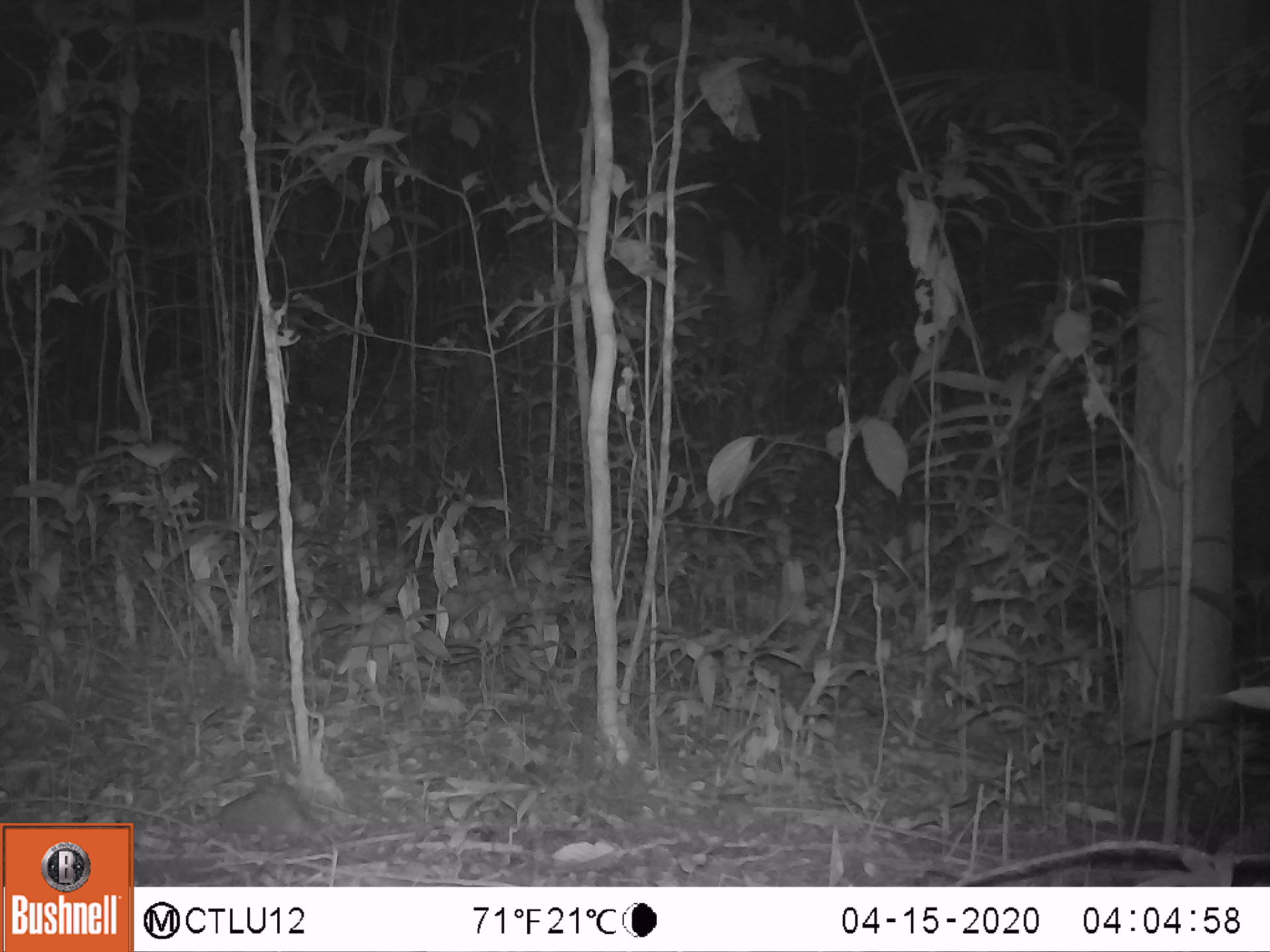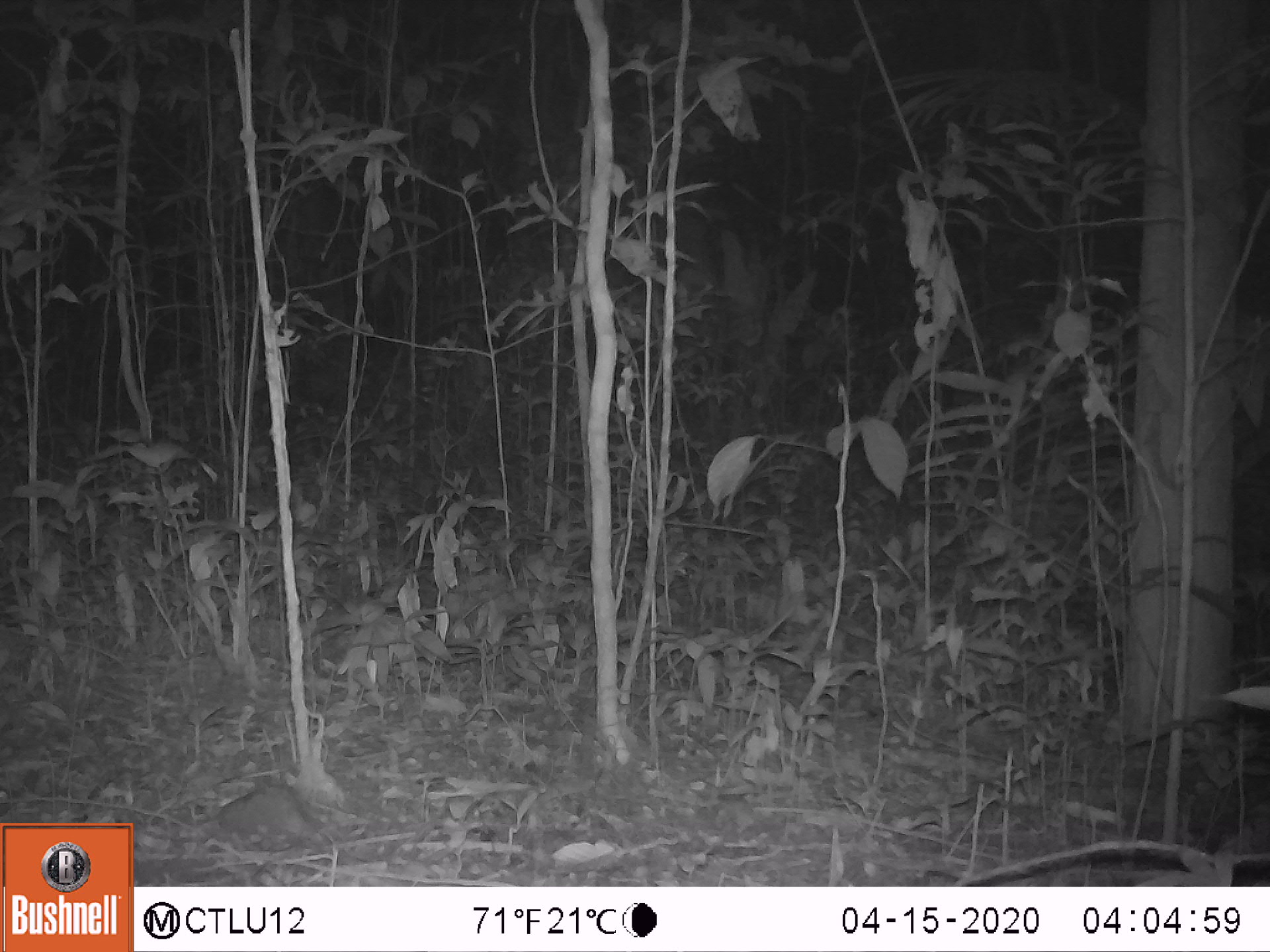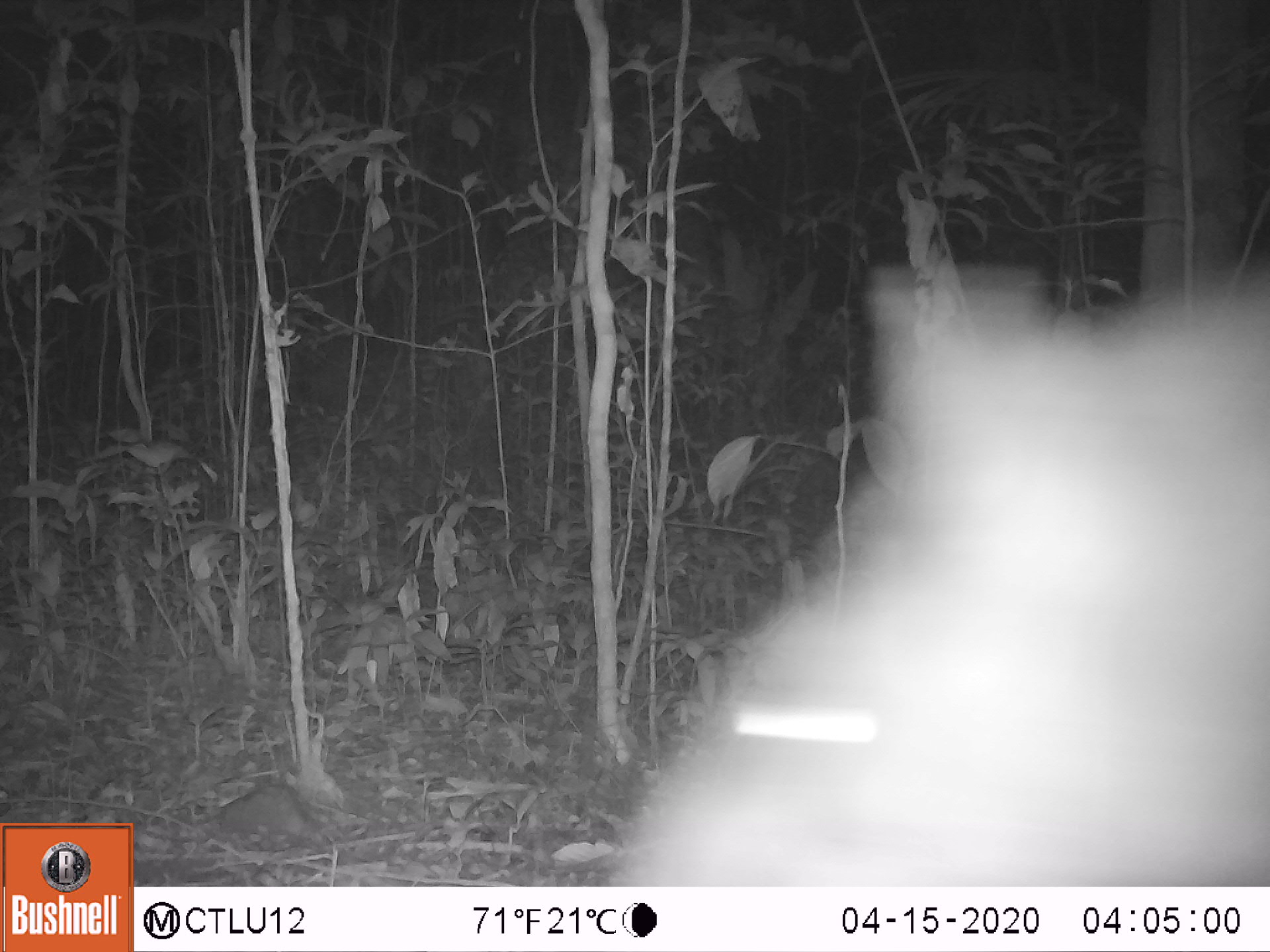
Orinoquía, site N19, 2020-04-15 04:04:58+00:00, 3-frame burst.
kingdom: Animalia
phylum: Chordata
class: Mammalia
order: Perissodactyla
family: Tapiridae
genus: Tapirus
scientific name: Tapirus terrestris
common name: lowland tapir